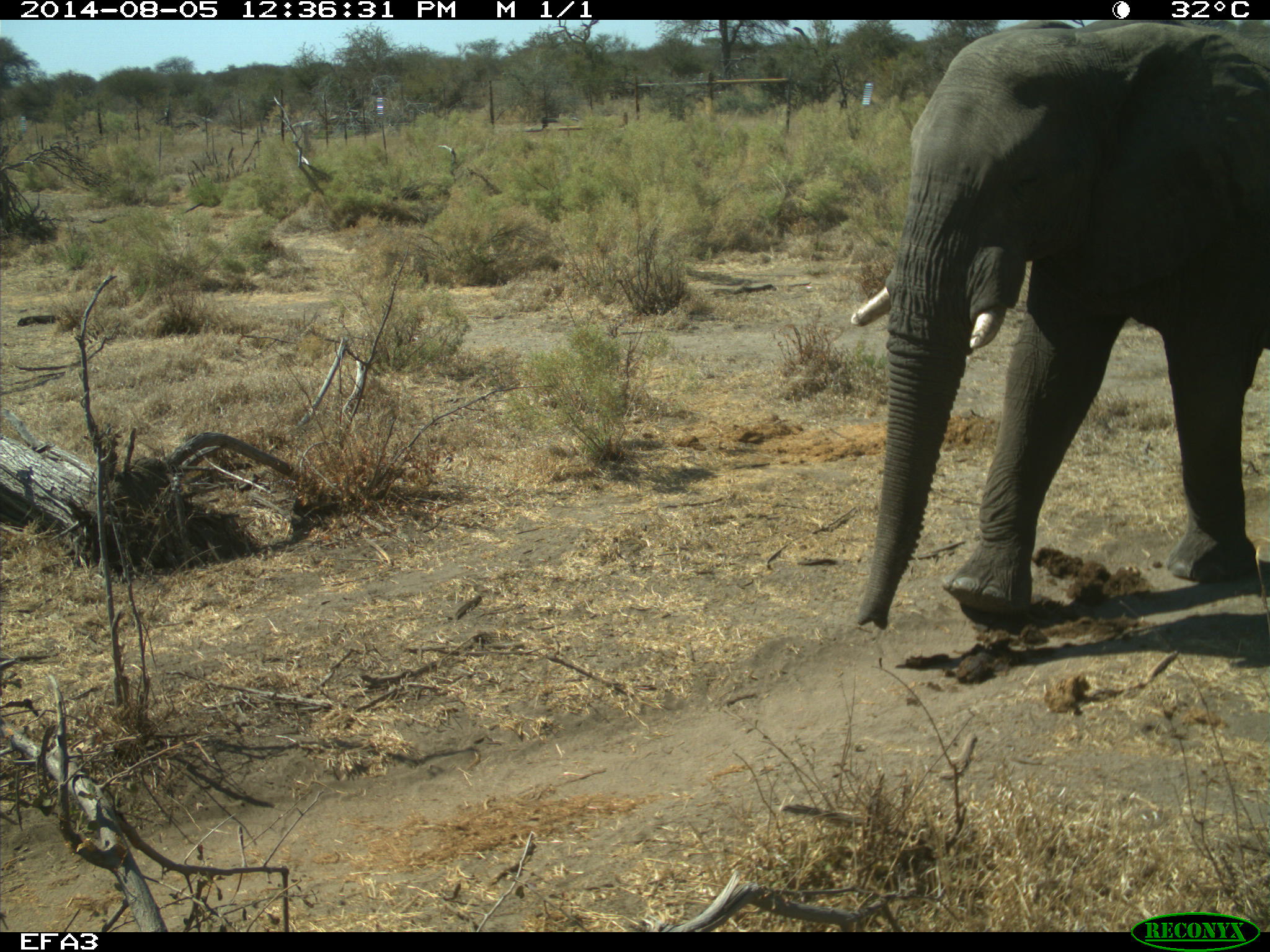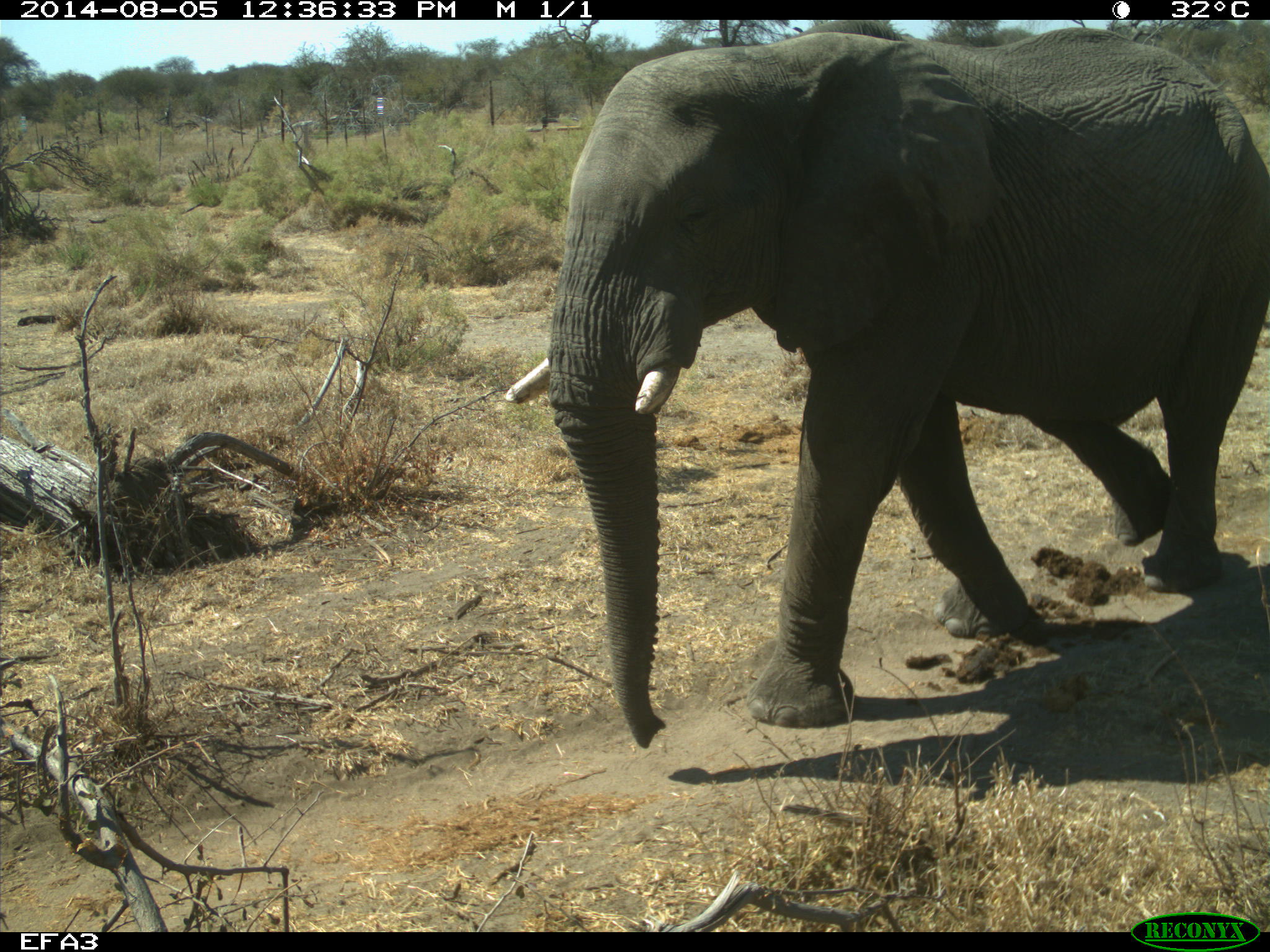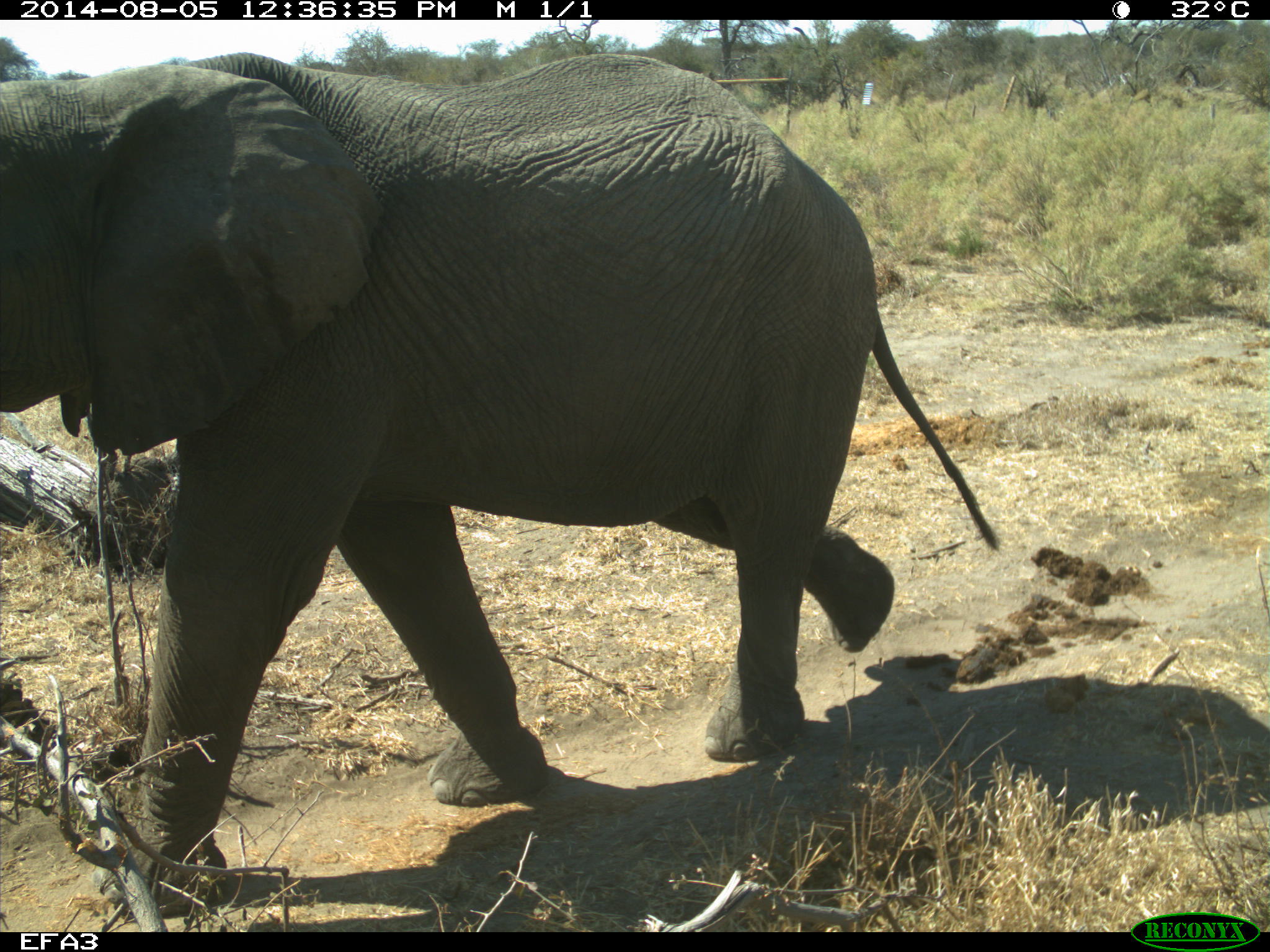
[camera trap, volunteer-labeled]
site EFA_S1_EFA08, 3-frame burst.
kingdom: Animalia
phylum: Chordata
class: Mammalia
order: Proboscidea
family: Elephantidae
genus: Loxodonta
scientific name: Loxodonta africana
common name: african bush elephant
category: elephant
Elephant (african bush elephant) (Loxodonta africana), count 1. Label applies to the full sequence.